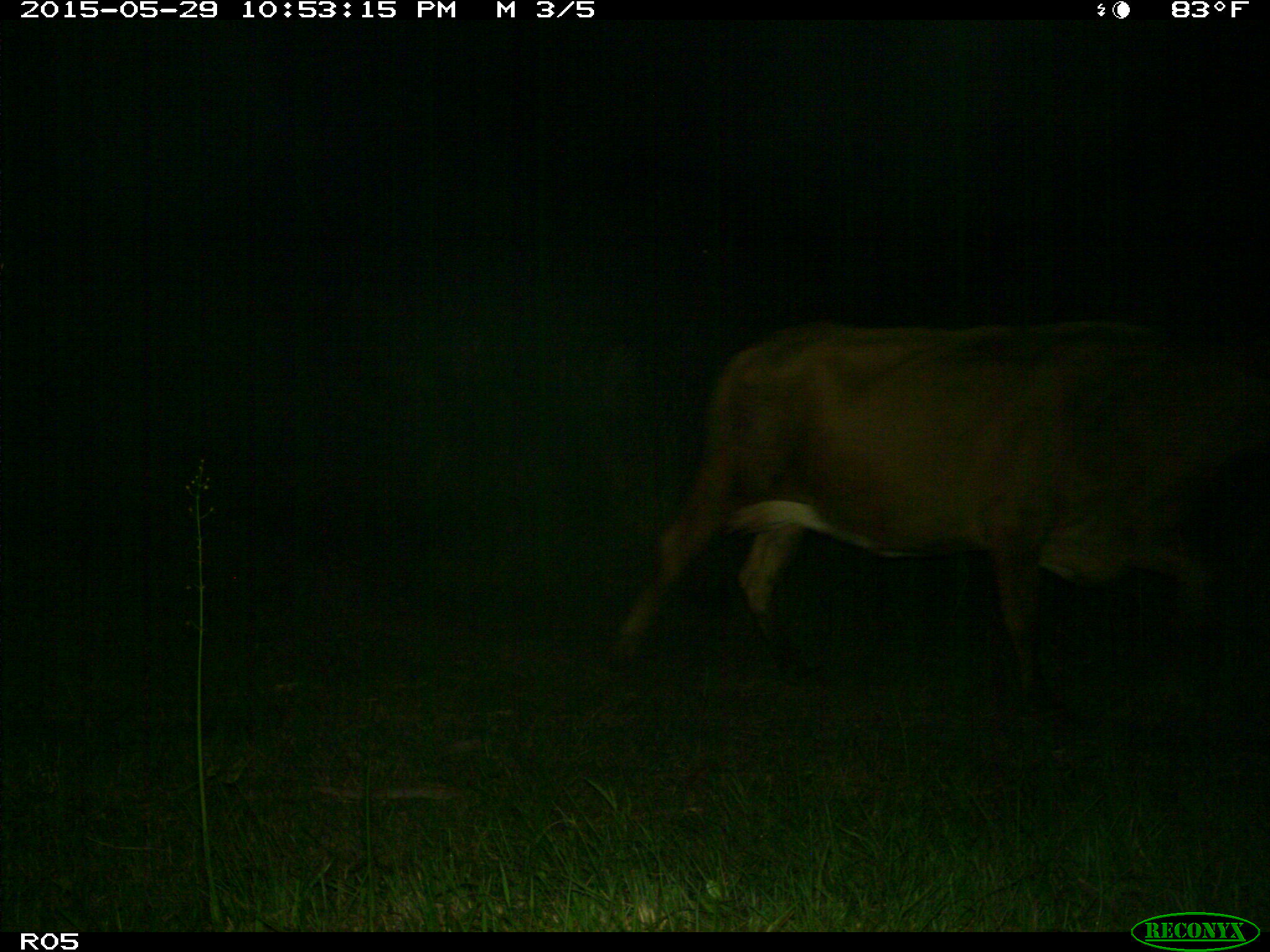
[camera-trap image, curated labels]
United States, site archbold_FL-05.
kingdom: Animalia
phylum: Chordata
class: Mammalia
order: Artiodactyla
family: Bovidae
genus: Bos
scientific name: Bos taurus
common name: domestic cow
Bos taurus (domestic cow).